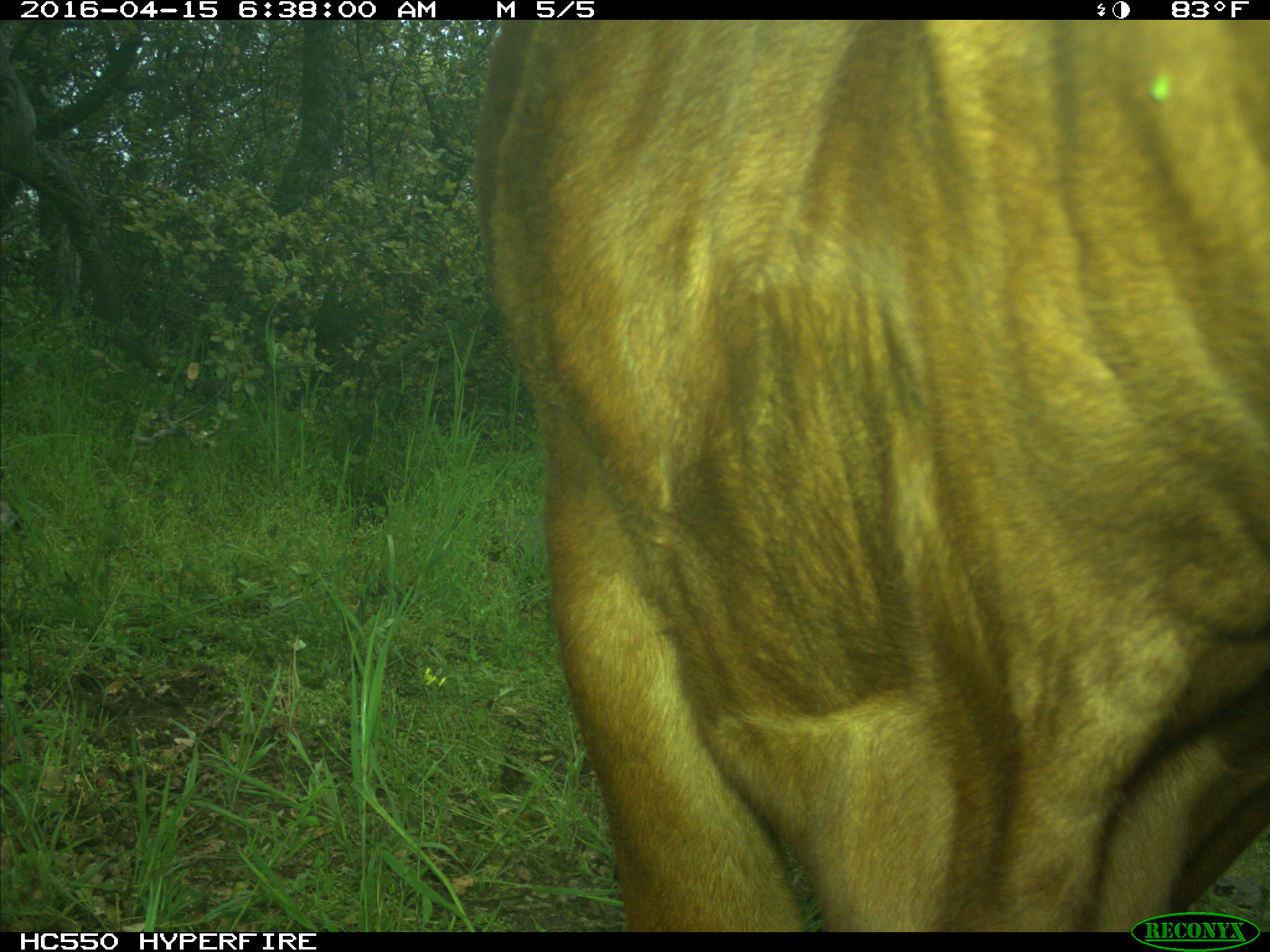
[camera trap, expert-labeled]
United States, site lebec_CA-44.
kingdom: Animalia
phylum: Chordata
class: Mammalia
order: Artiodactyla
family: Bovidae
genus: Bos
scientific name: Bos taurus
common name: domestic cow